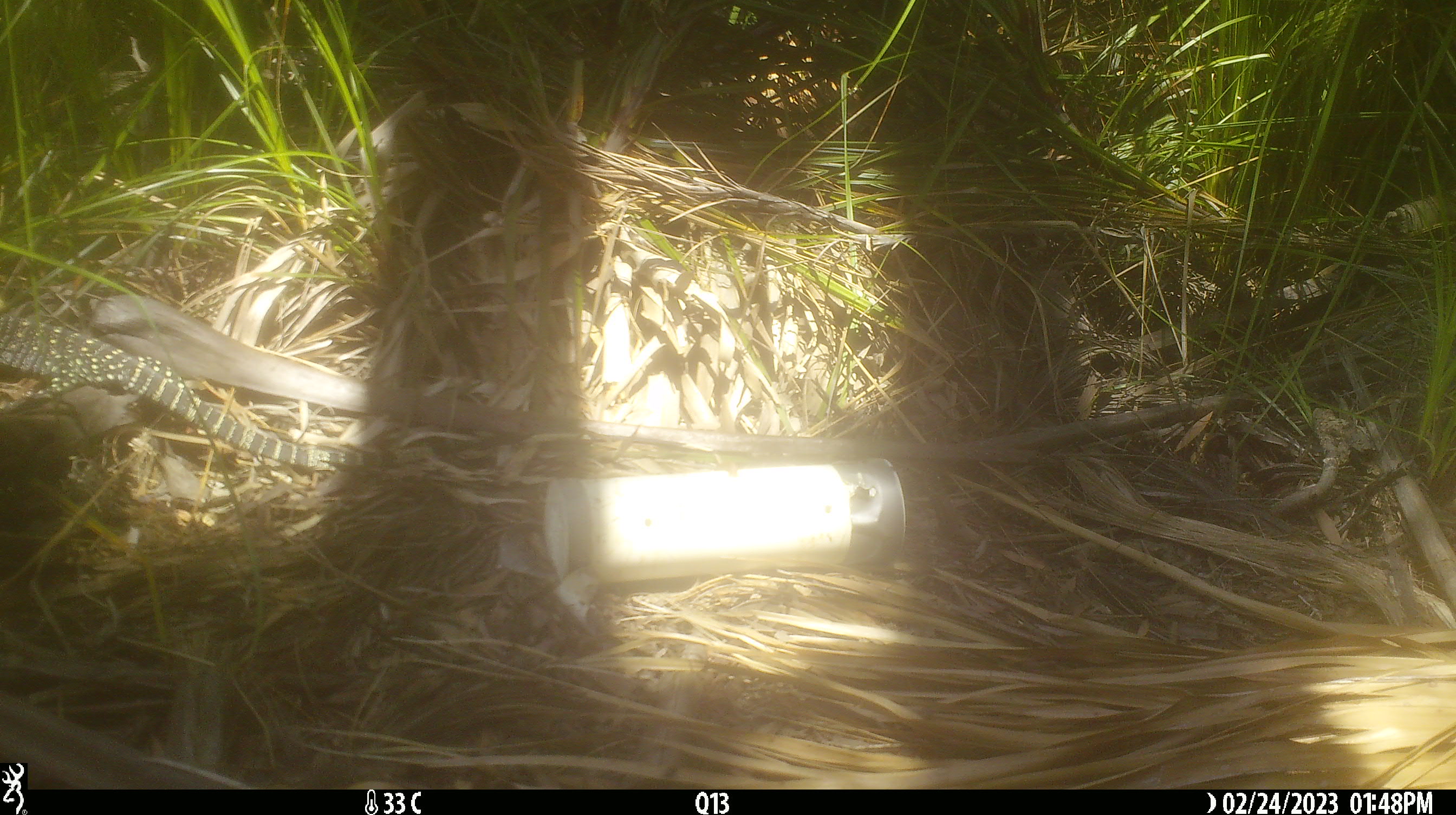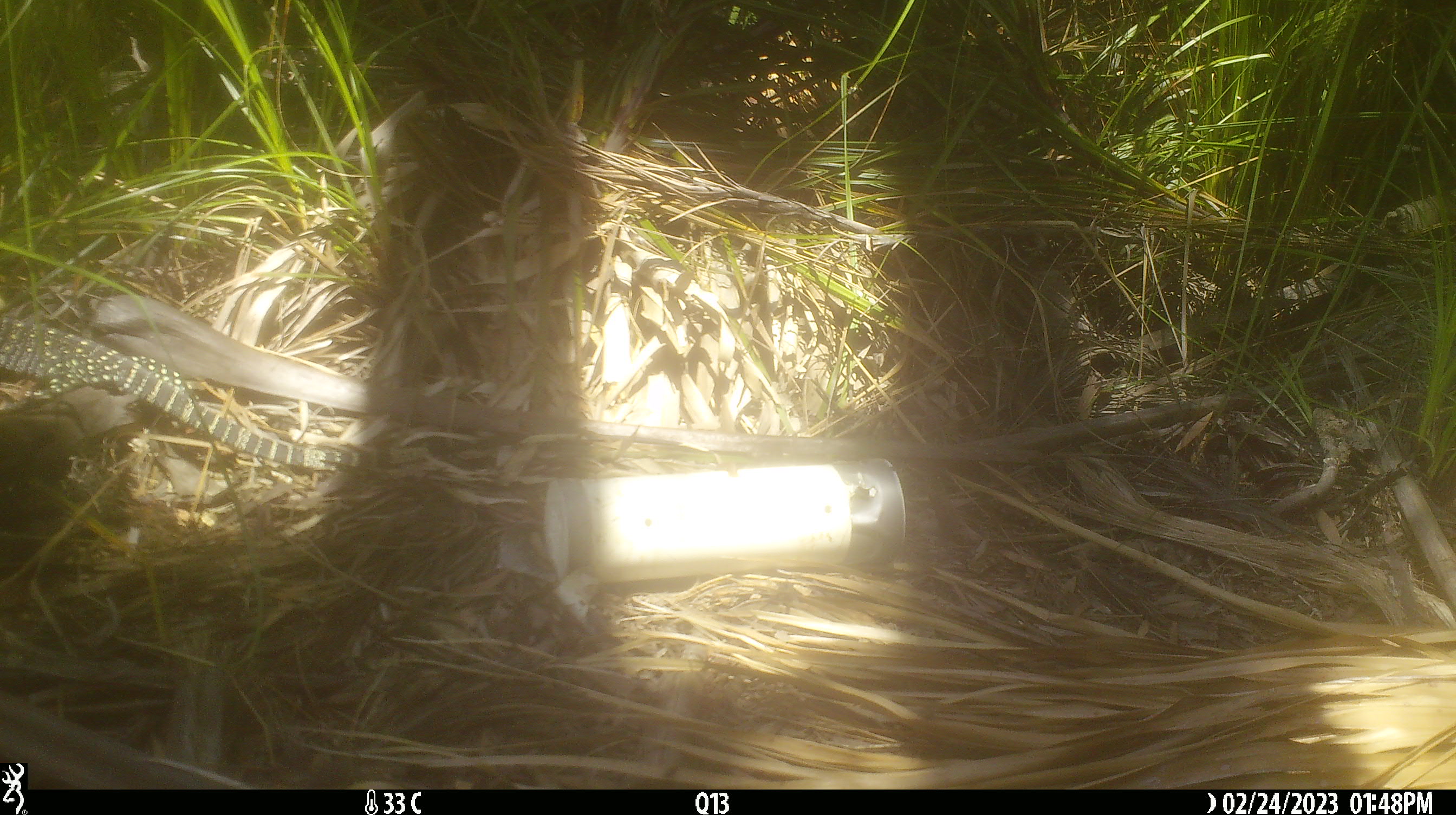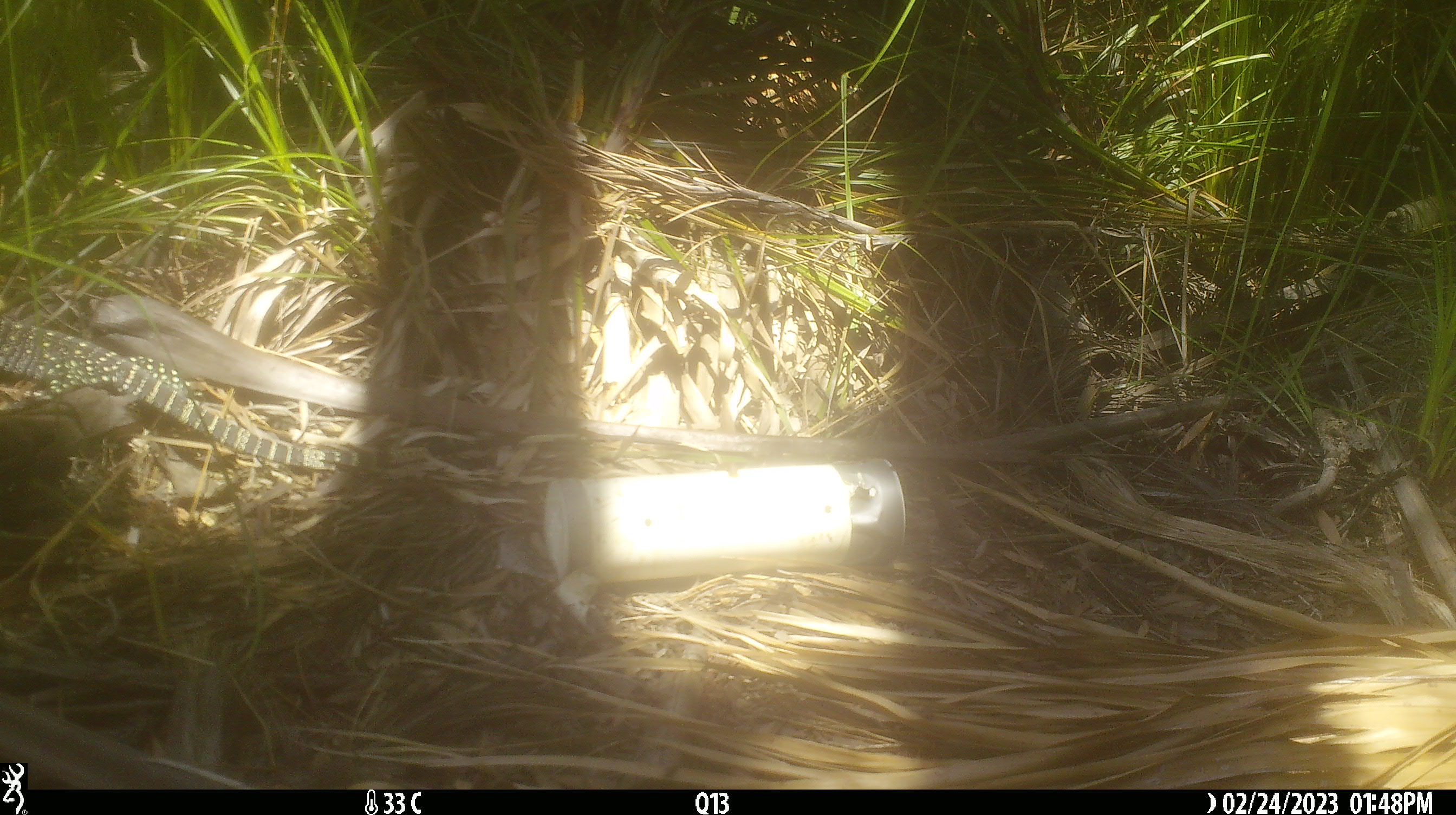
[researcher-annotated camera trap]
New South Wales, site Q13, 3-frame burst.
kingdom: Animalia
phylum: Chordata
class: Reptilia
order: Squamata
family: Varanidae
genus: Varanus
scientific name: Varanus varius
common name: lace monitor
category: goanna